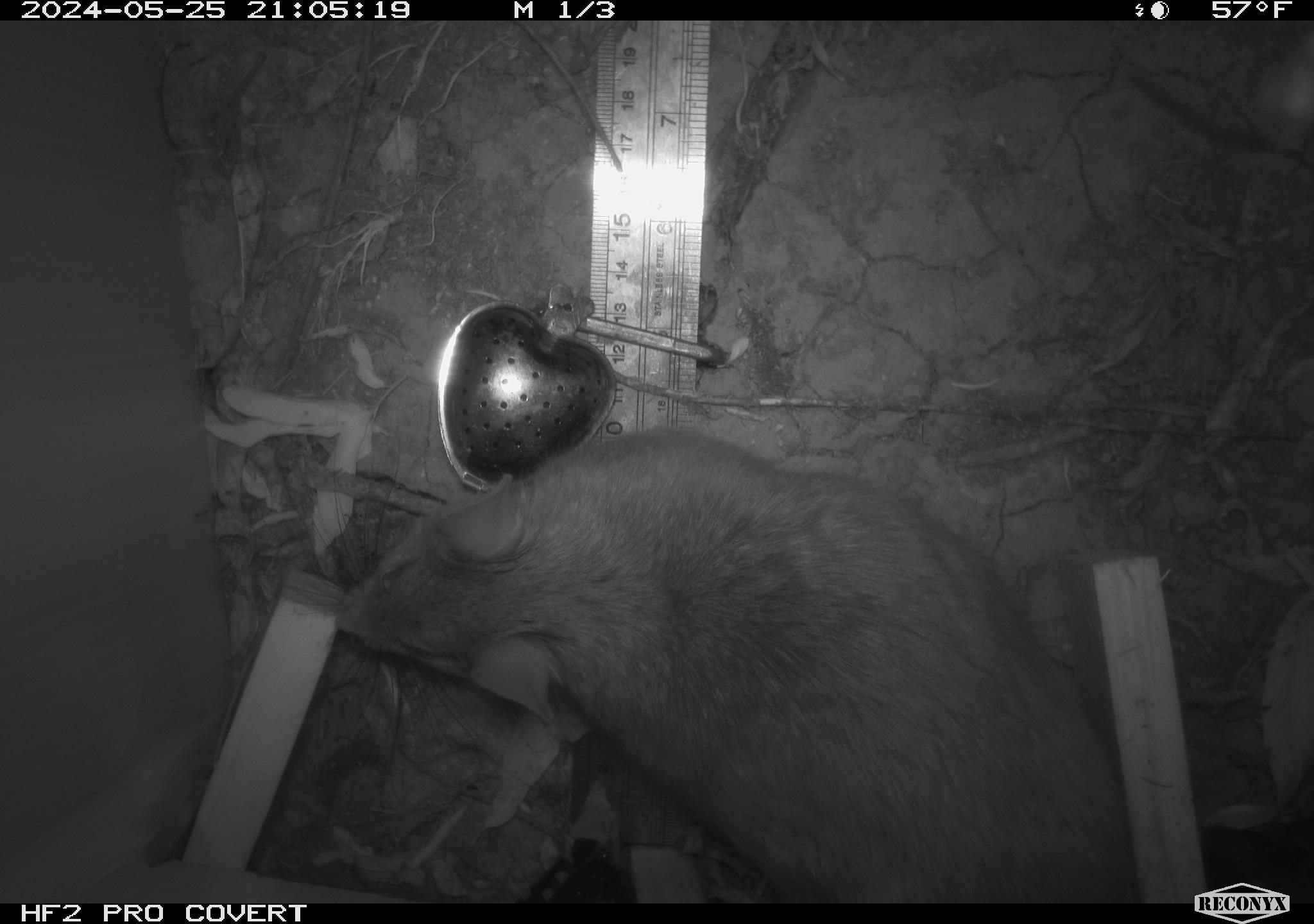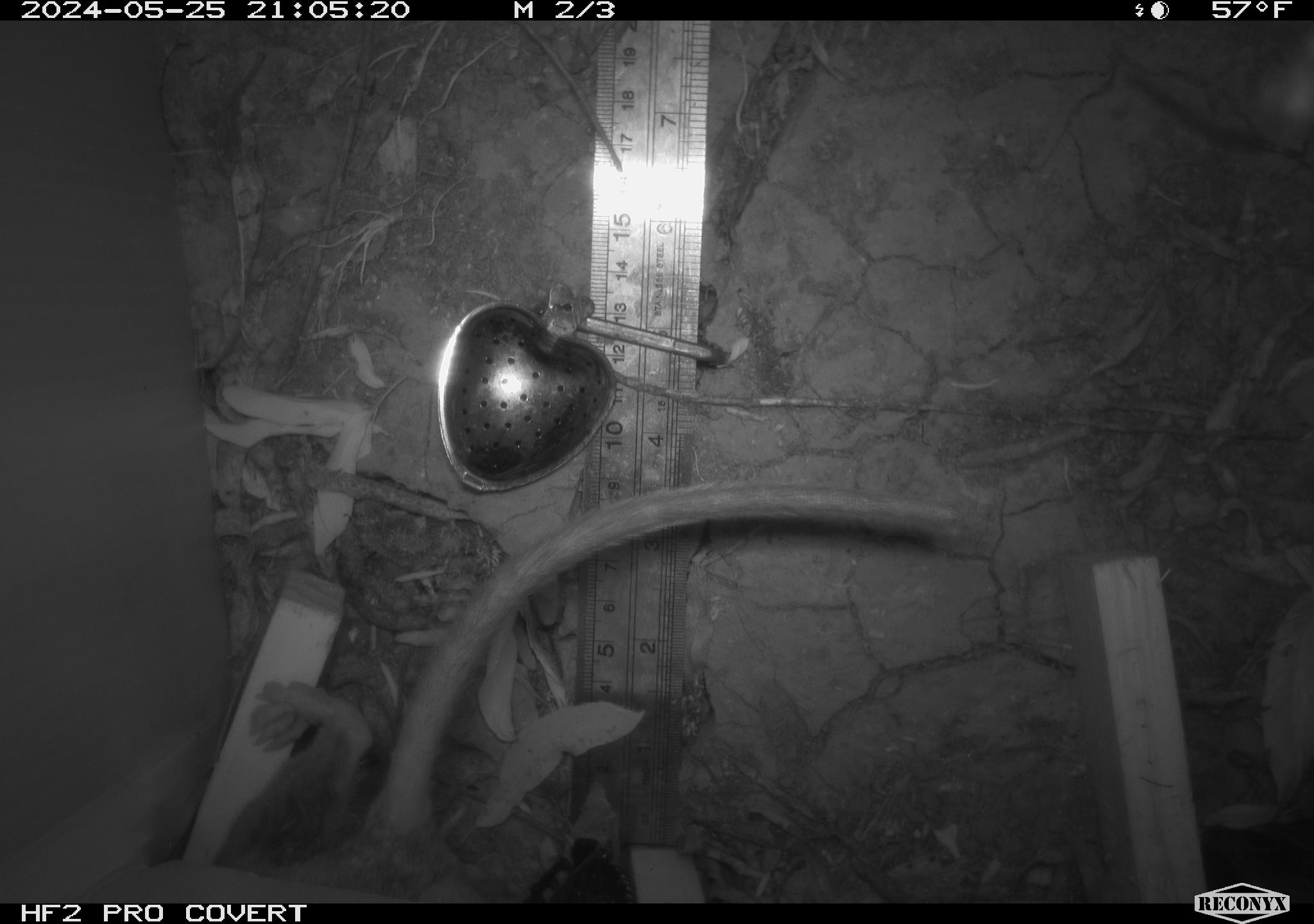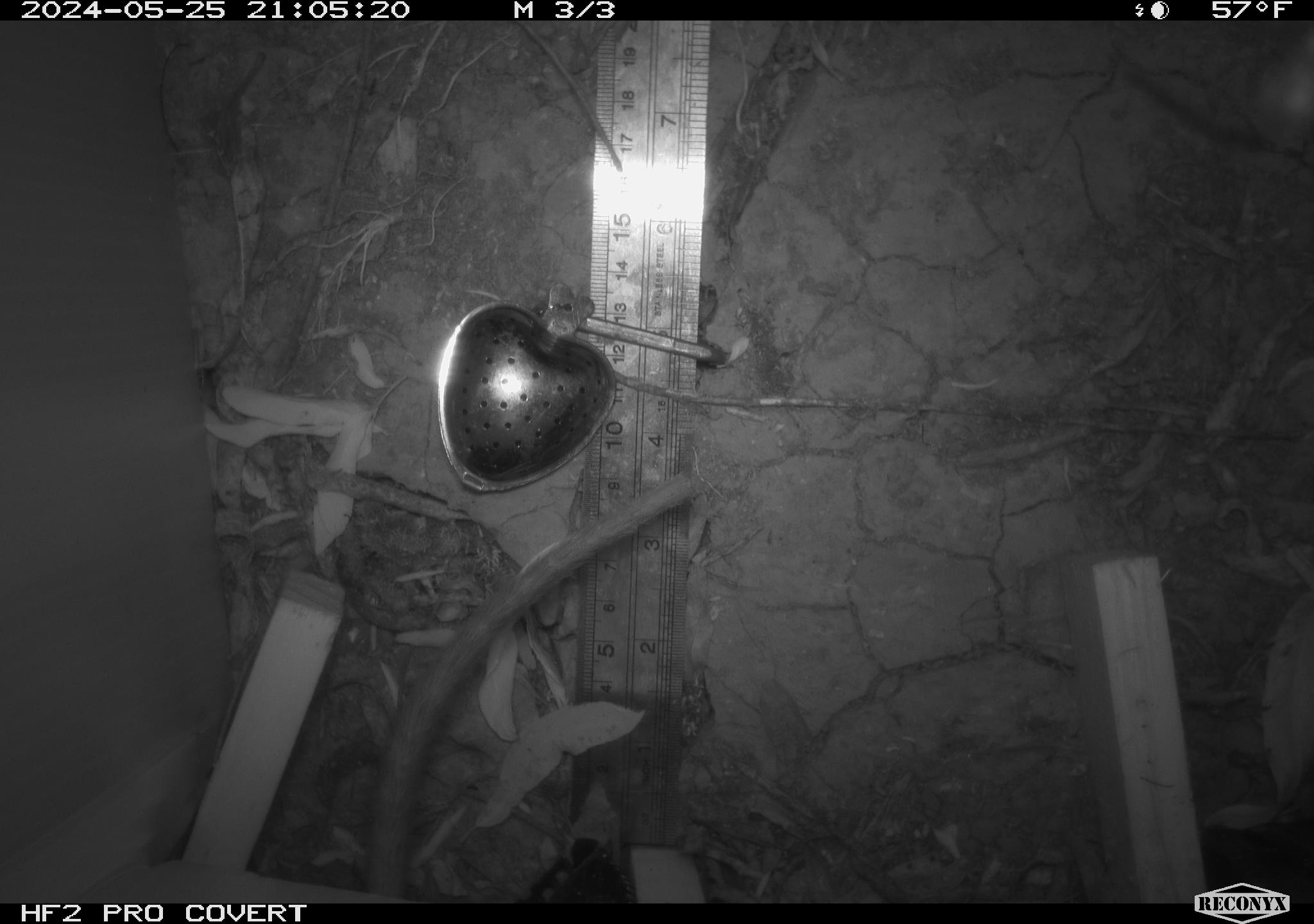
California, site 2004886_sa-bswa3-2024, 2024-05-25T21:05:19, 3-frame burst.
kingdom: Animalia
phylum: Chordata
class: Mammalia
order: Rodentia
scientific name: Rodentia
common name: woodrat or rat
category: woodrat or rat species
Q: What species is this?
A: Woodrat or rat species (woodrat or rat) (Rodentia).